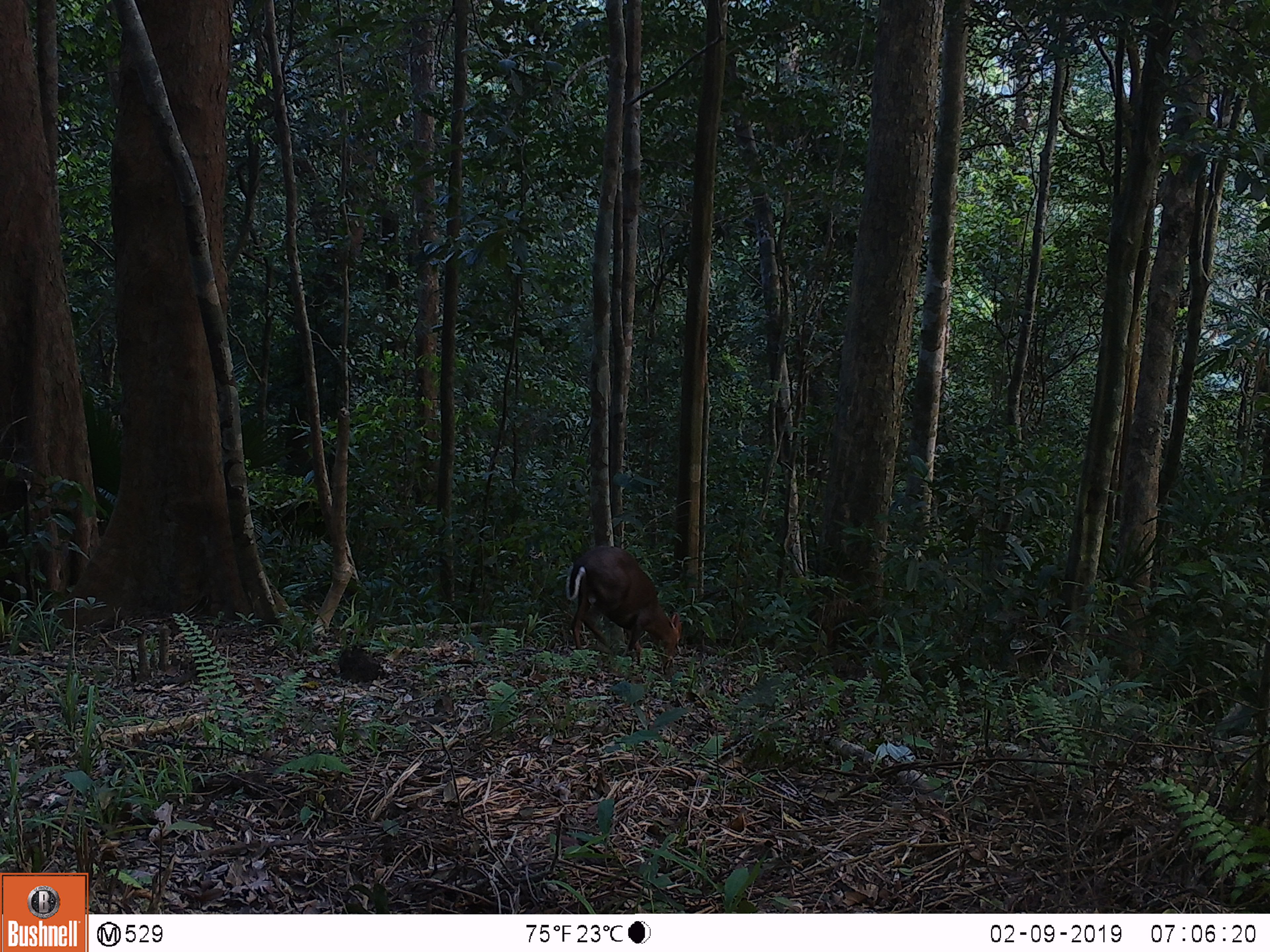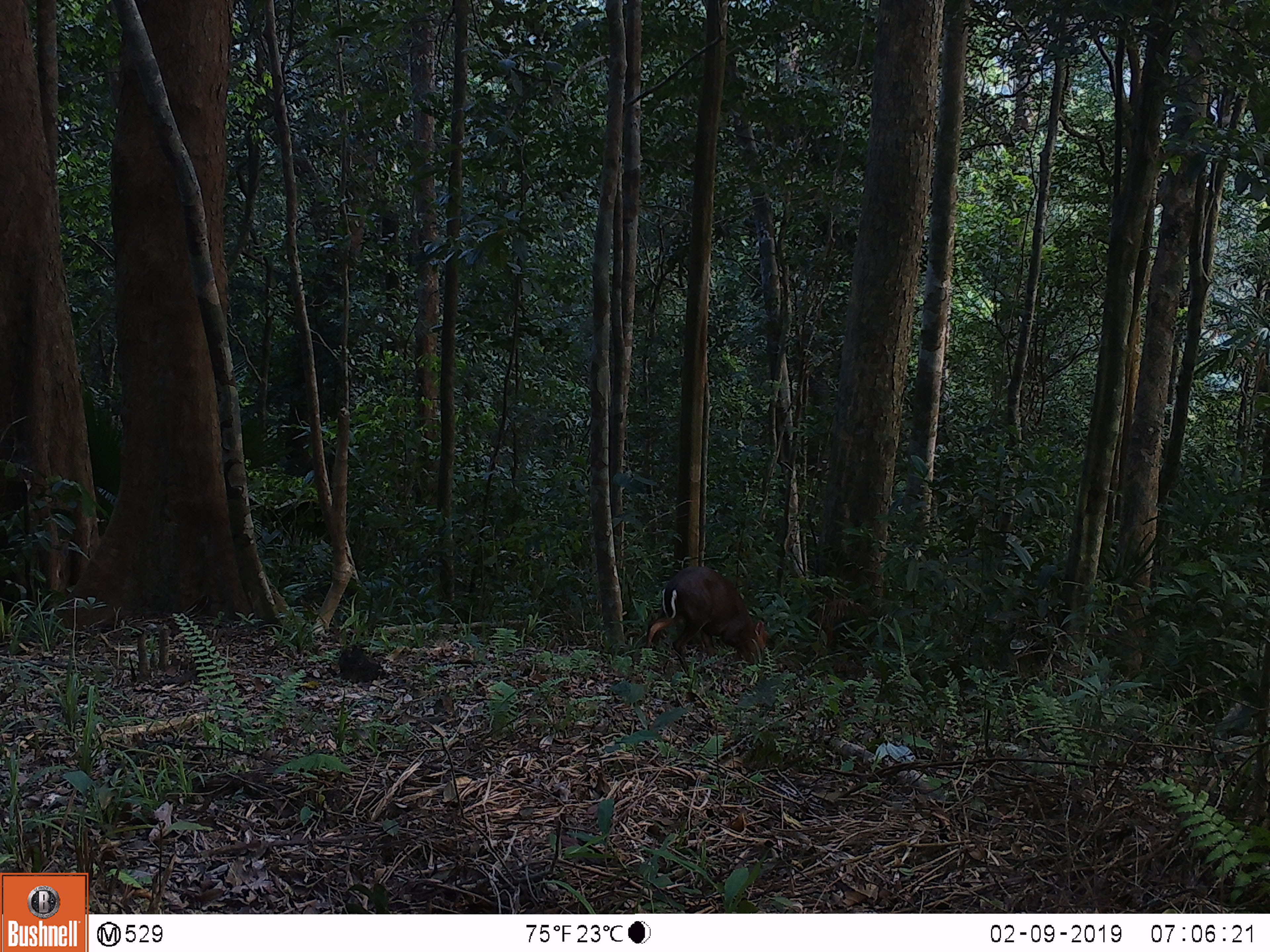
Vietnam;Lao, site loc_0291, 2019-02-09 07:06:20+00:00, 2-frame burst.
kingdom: Animalia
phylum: Chordata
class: Mammalia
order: Artiodactyla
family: Cervidae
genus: Muntiacus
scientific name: Muntiacus rooseveltorum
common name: roosevelt's muntjac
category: roosevelts muntjac group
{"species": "roosevelts muntjac group (roosevelt's muntjac) (Muntiacus rooseveltorum)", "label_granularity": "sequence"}